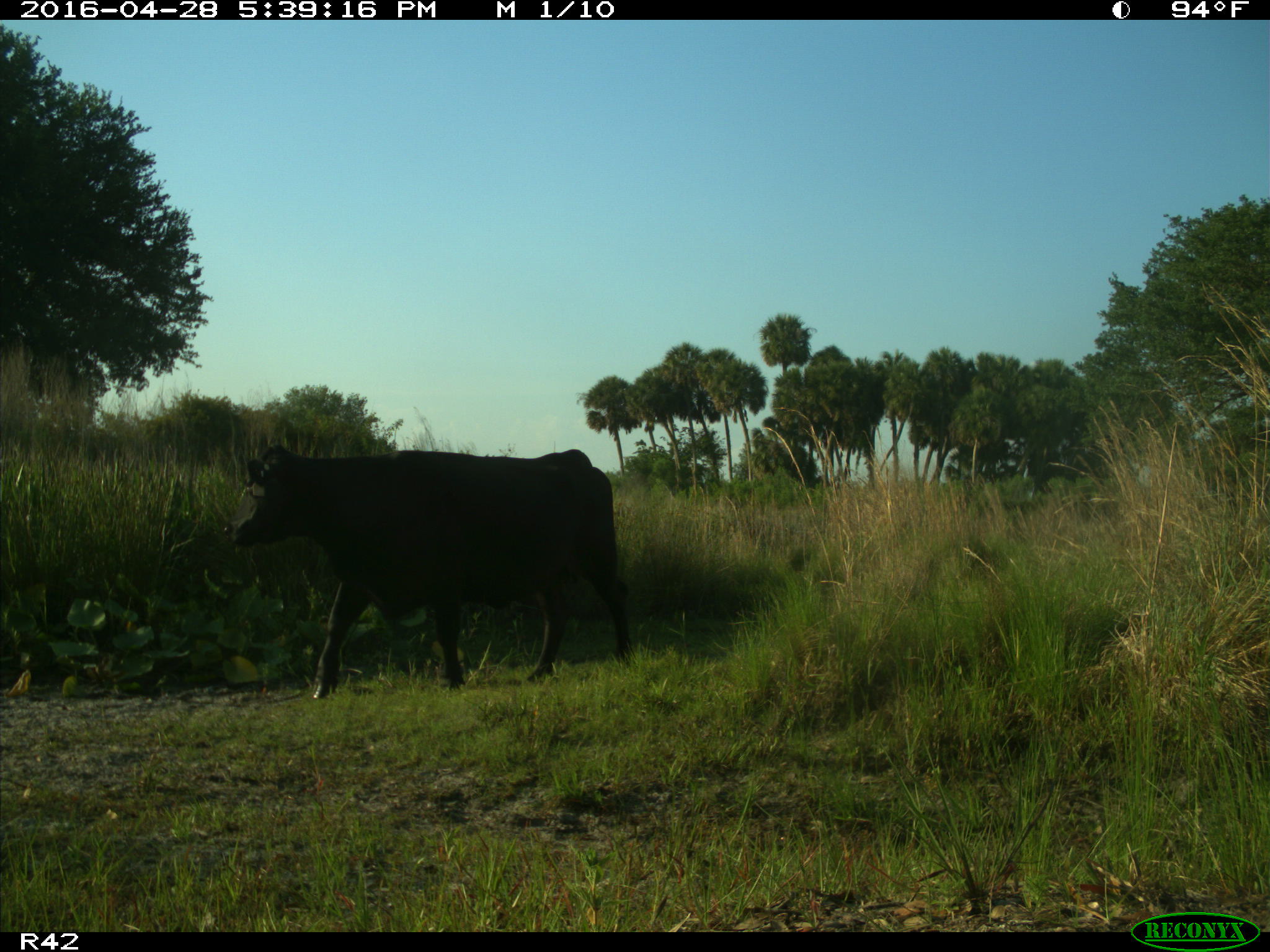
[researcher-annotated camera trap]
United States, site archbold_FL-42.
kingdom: Animalia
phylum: Chordata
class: Mammalia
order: Artiodactyla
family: Bovidae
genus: Bos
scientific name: Bos taurus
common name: domestic cow